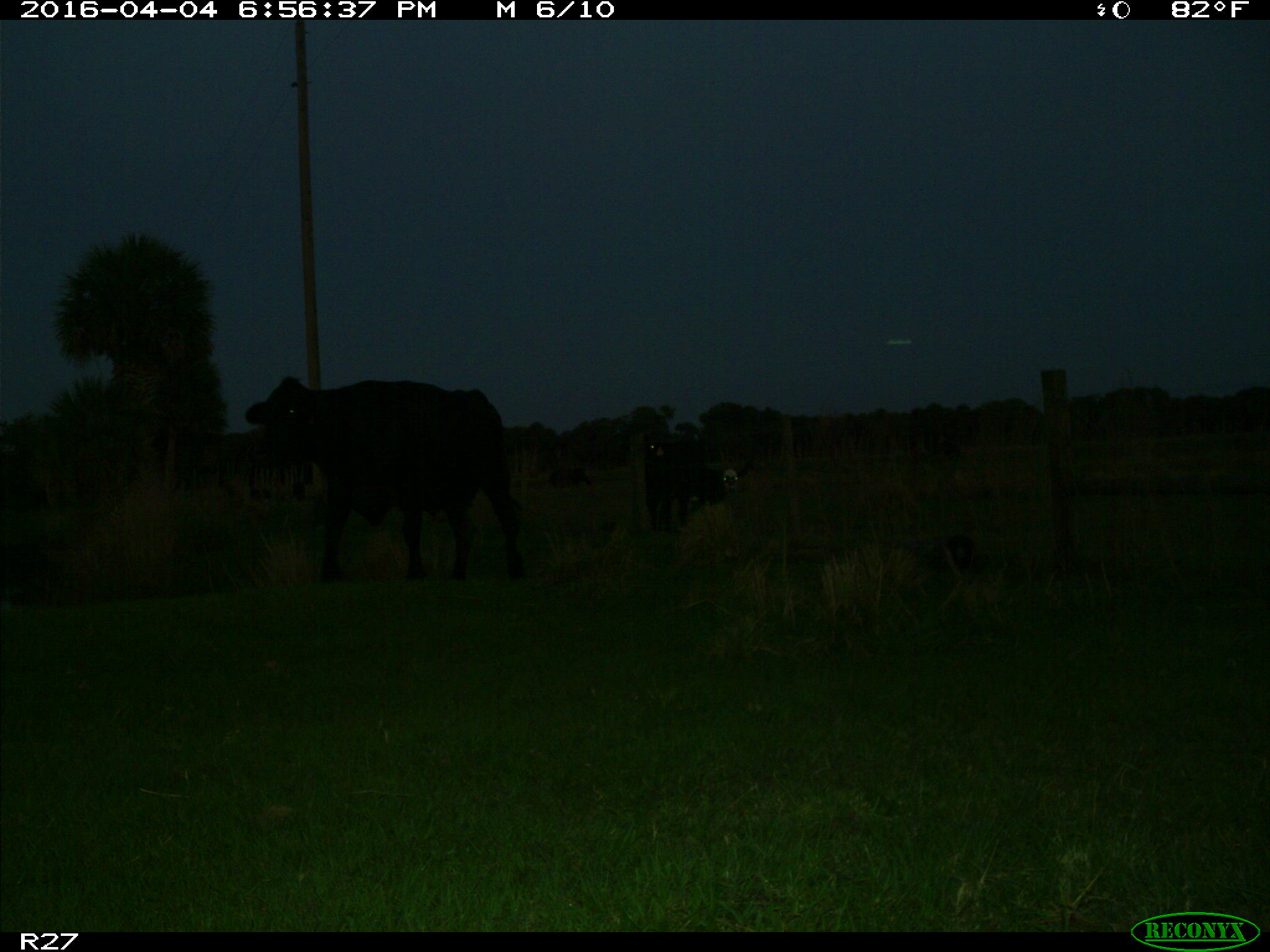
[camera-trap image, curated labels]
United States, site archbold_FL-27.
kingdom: Animalia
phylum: Chordata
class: Mammalia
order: Artiodactyla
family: Bovidae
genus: Bos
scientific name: Bos taurus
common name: domestic cow